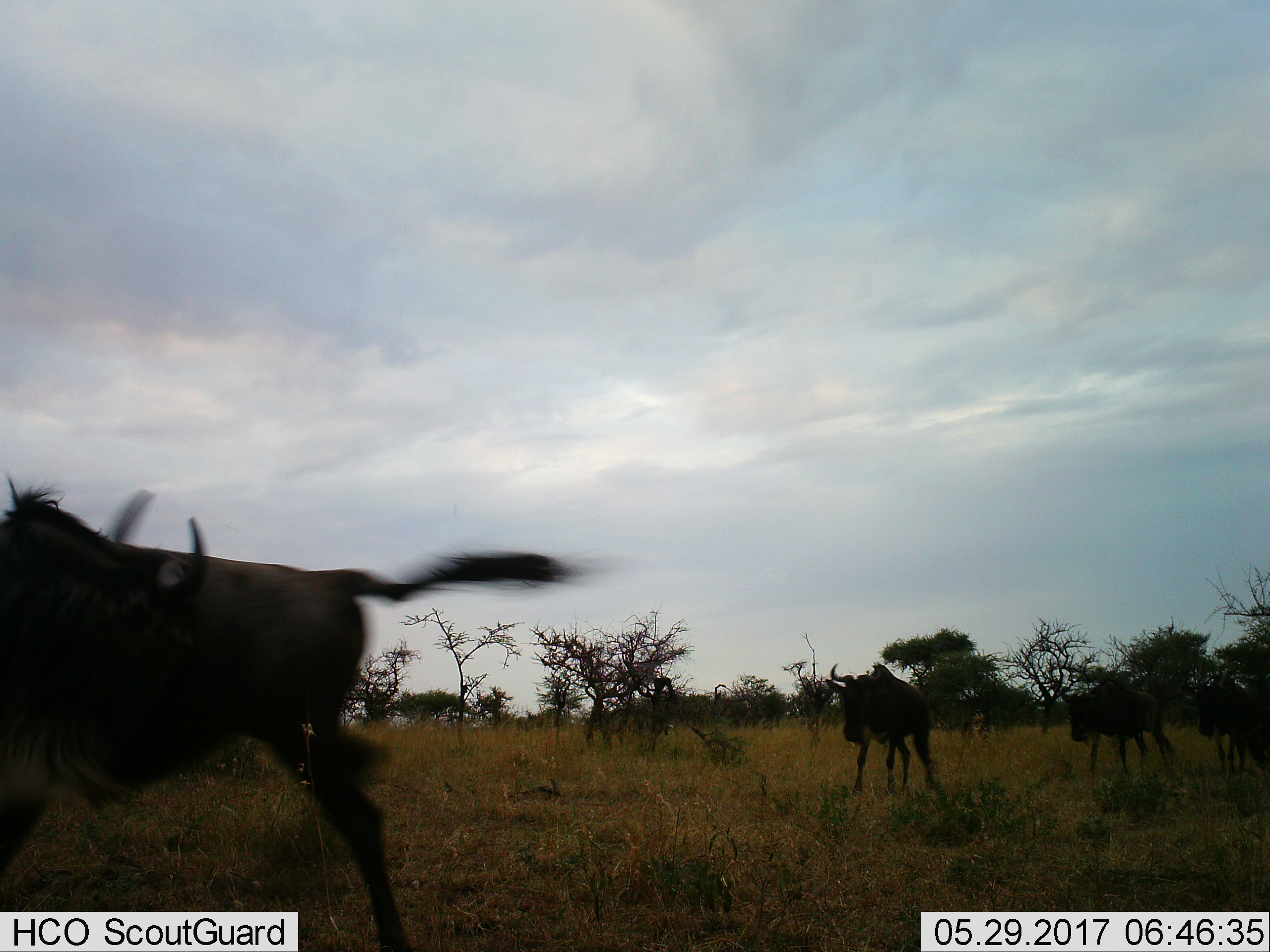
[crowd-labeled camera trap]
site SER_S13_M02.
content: unidentified animal